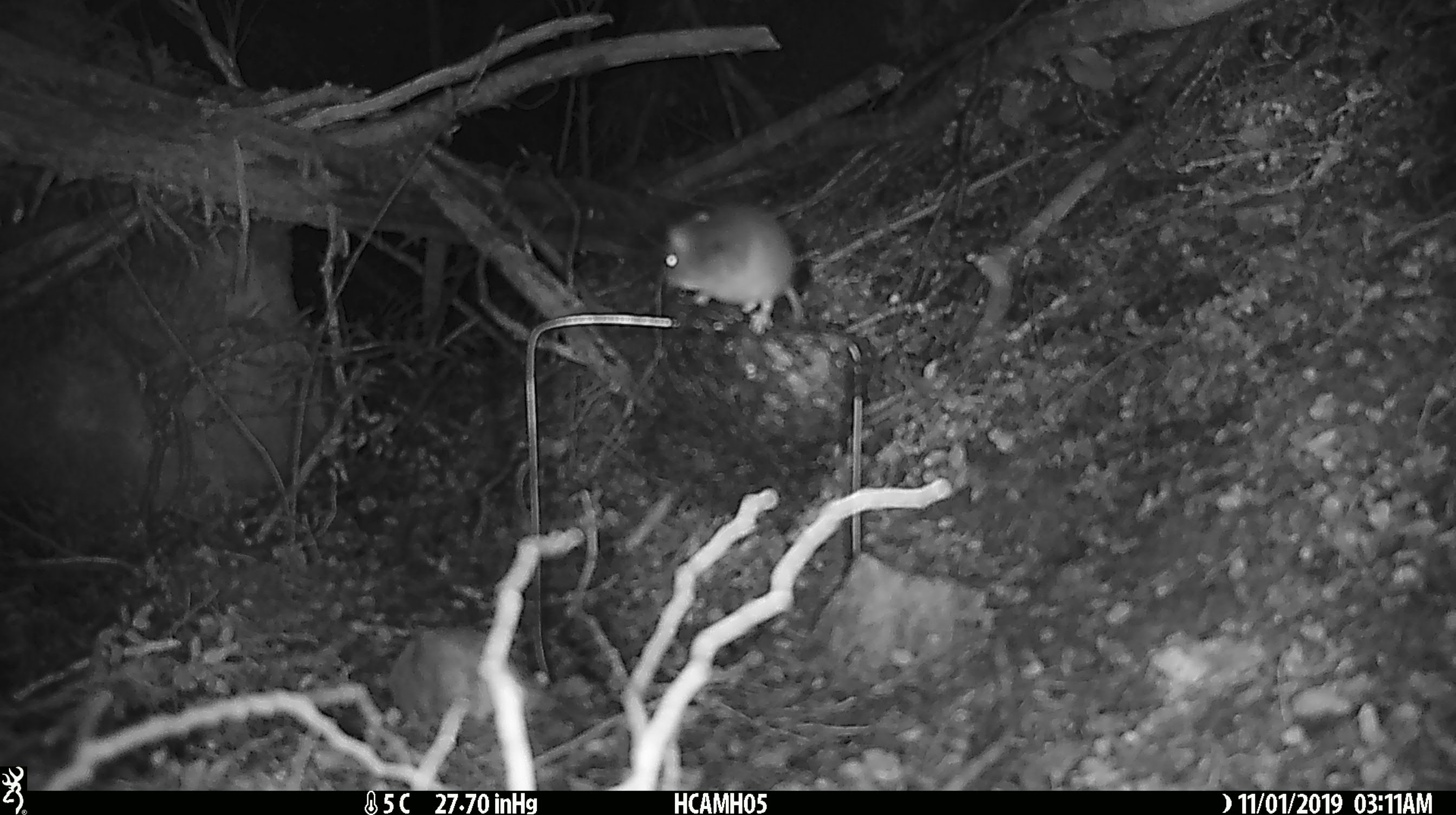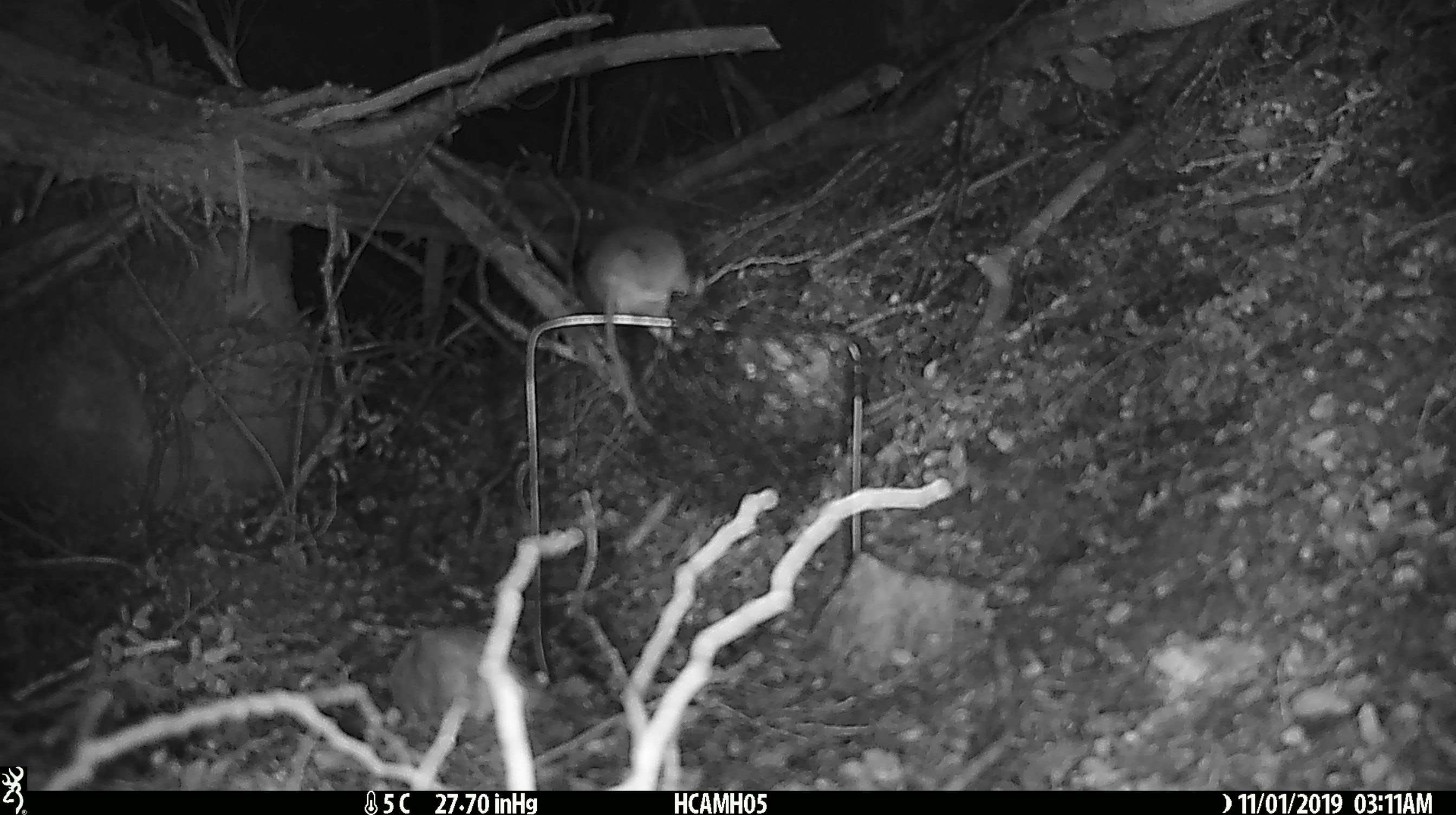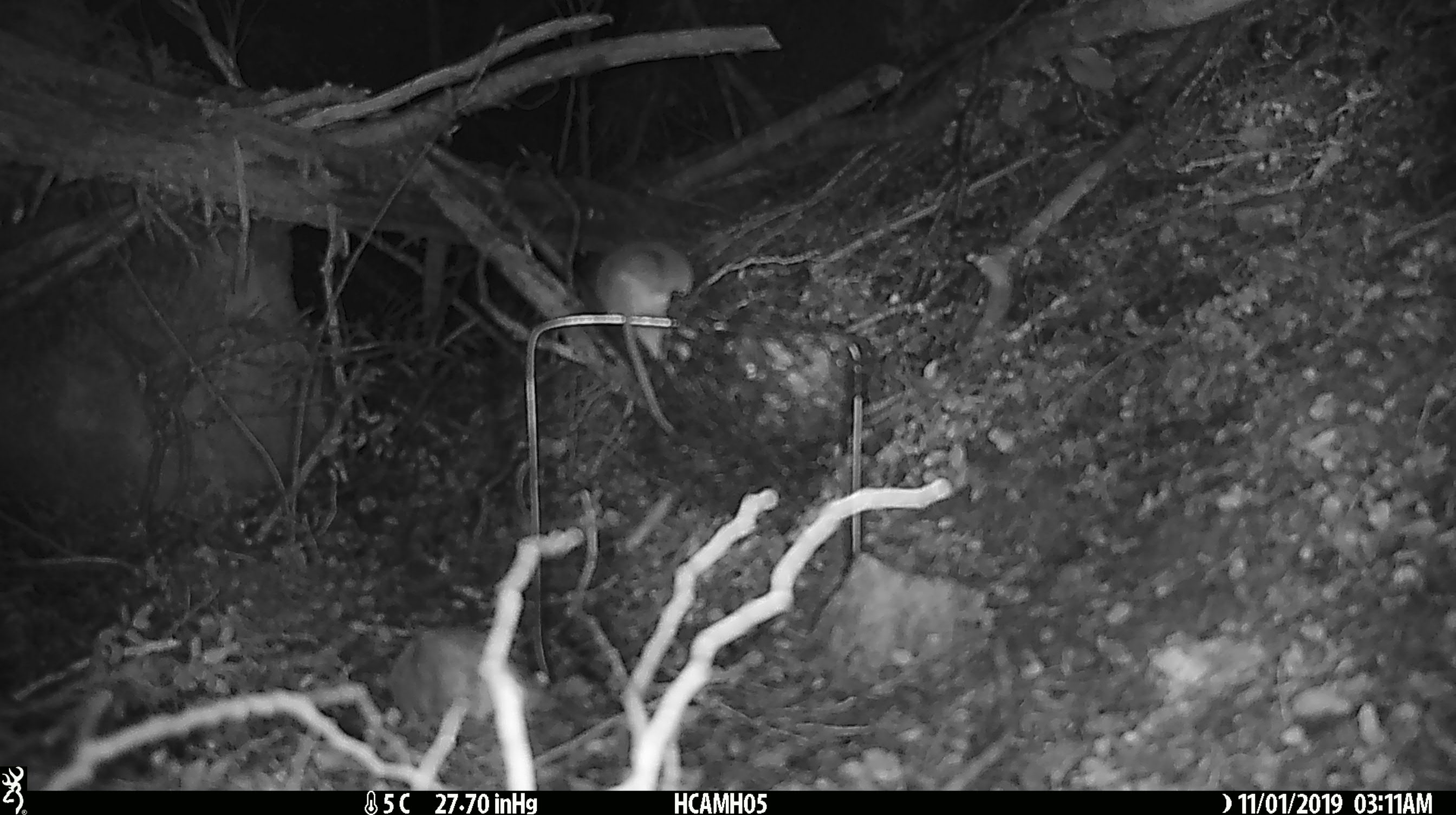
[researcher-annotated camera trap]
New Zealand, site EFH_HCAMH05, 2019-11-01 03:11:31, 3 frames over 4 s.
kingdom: Animalia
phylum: Chordata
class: Mammalia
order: Rodentia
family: Muridae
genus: Mus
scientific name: Mus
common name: mouse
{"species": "mouse (Mus)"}